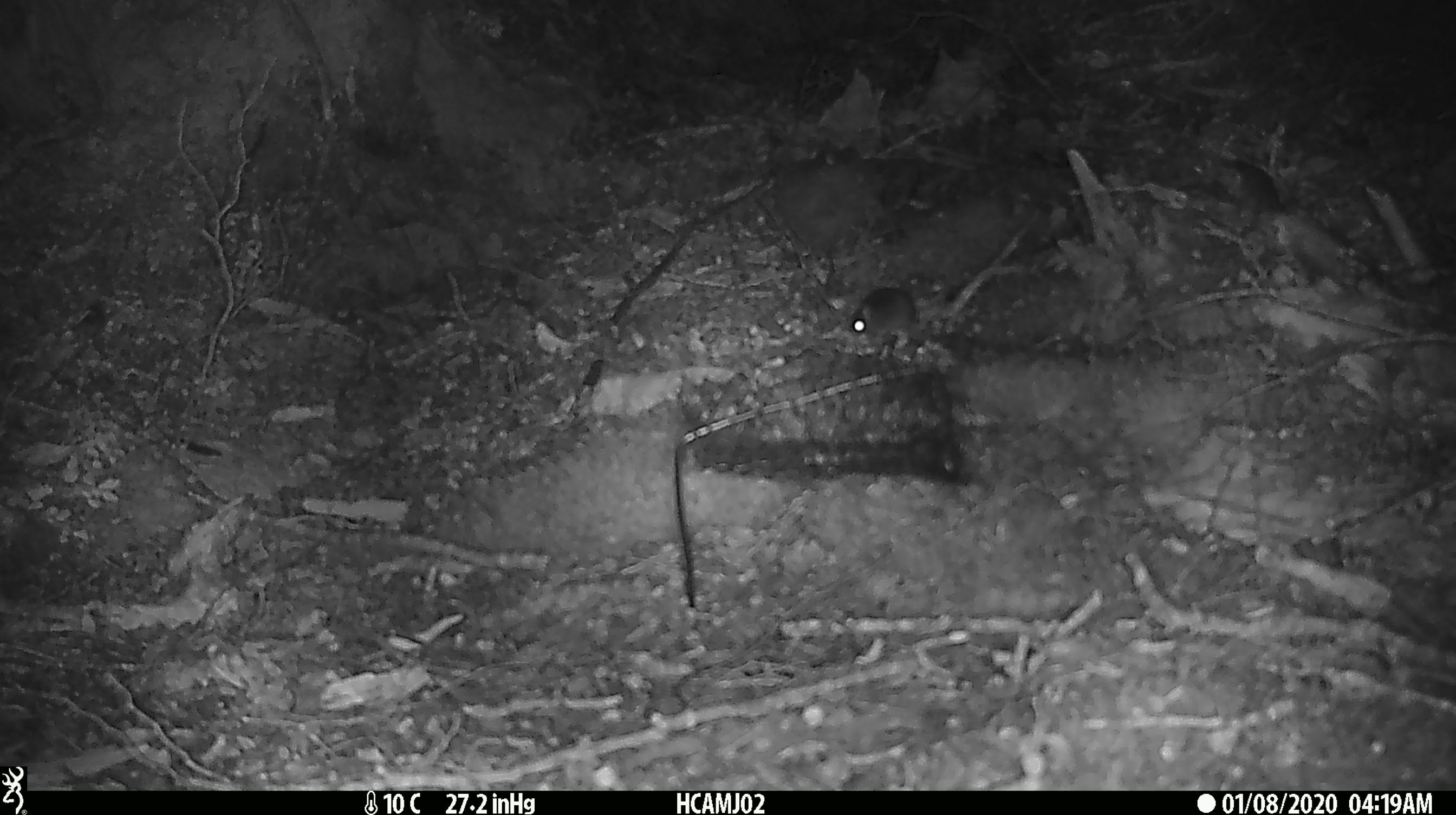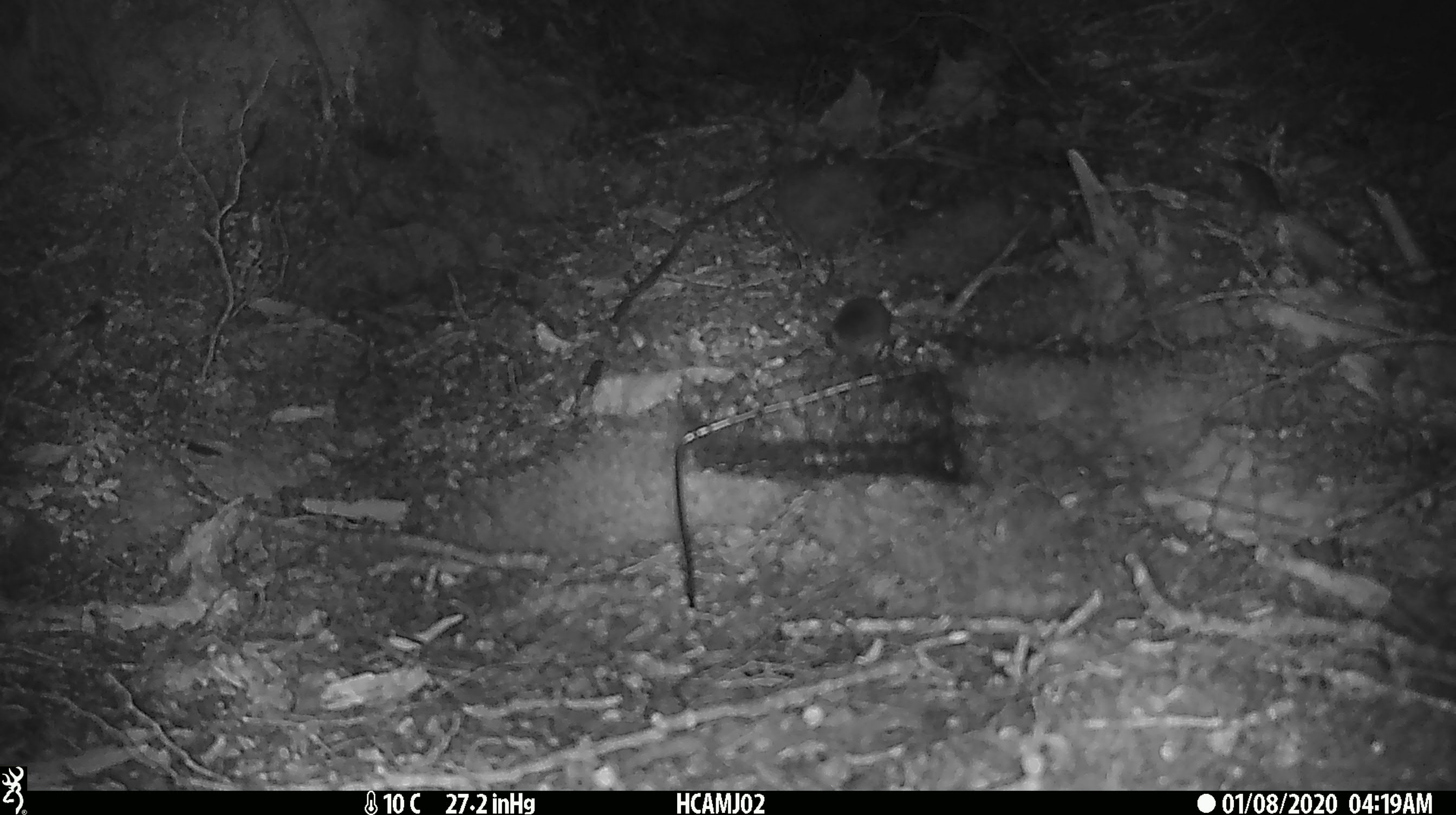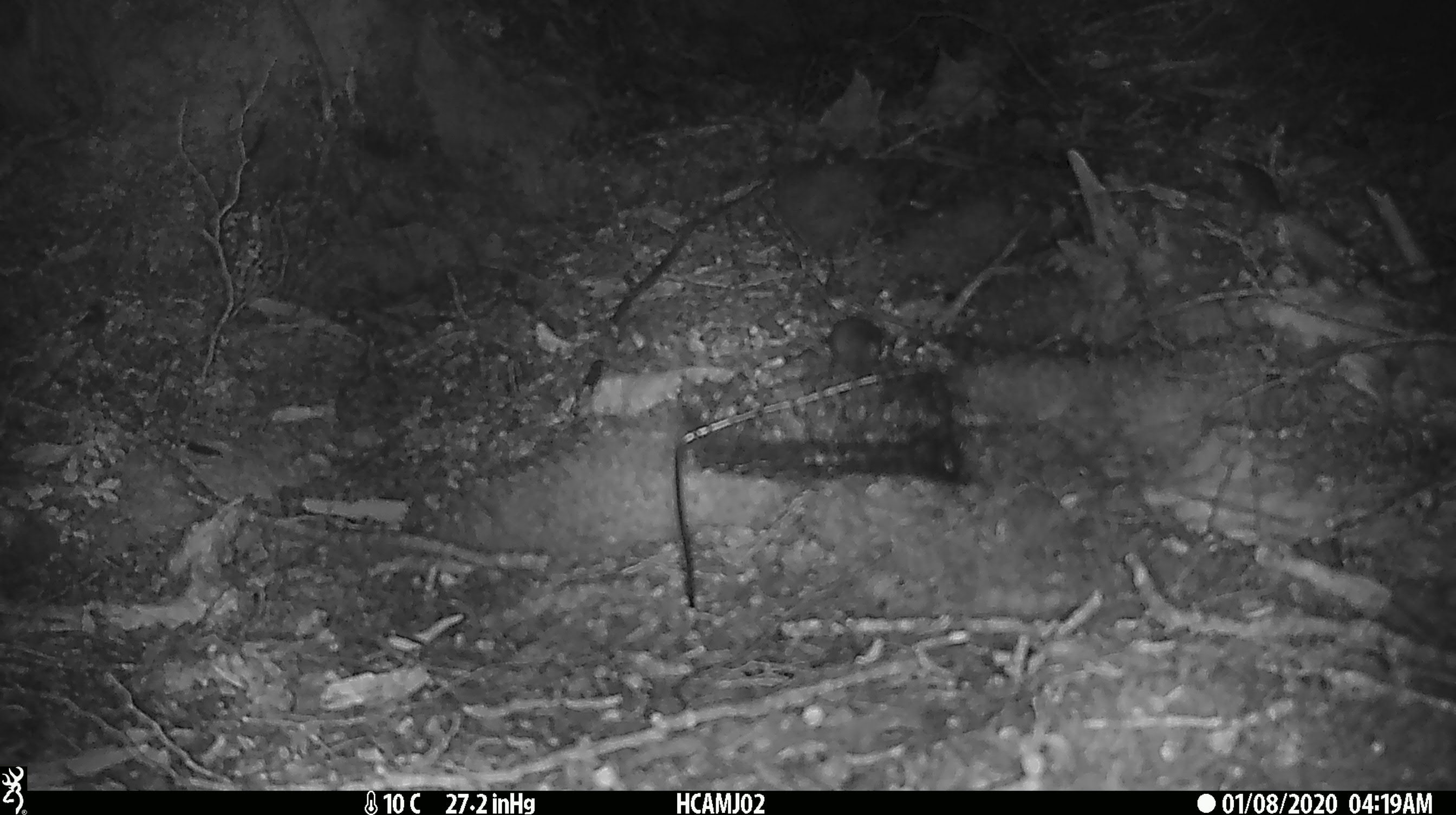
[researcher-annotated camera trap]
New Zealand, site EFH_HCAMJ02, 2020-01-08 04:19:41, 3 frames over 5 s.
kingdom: Animalia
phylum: Chordata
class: Mammalia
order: Rodentia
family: Muridae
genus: Mus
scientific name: Mus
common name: mouse